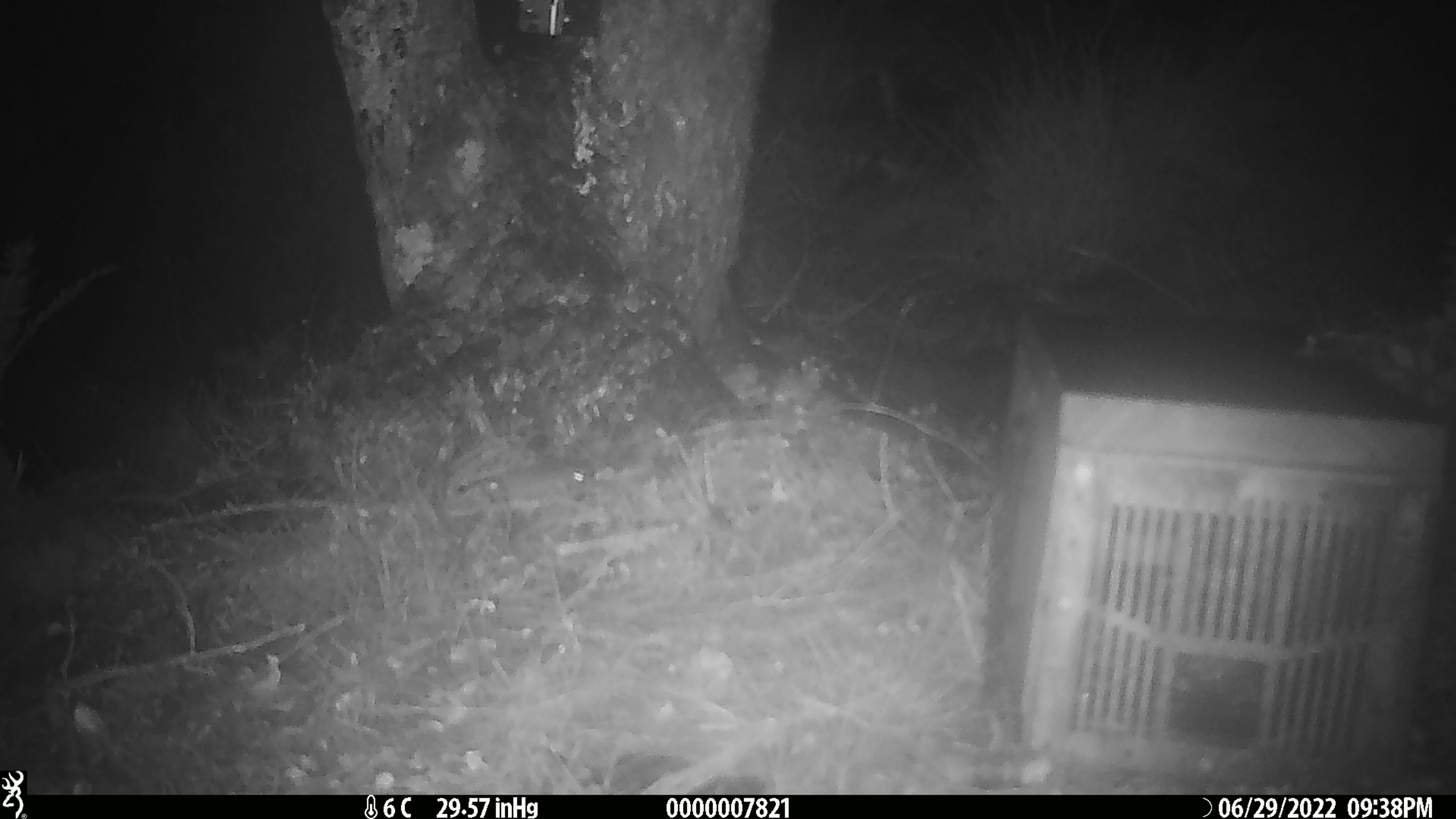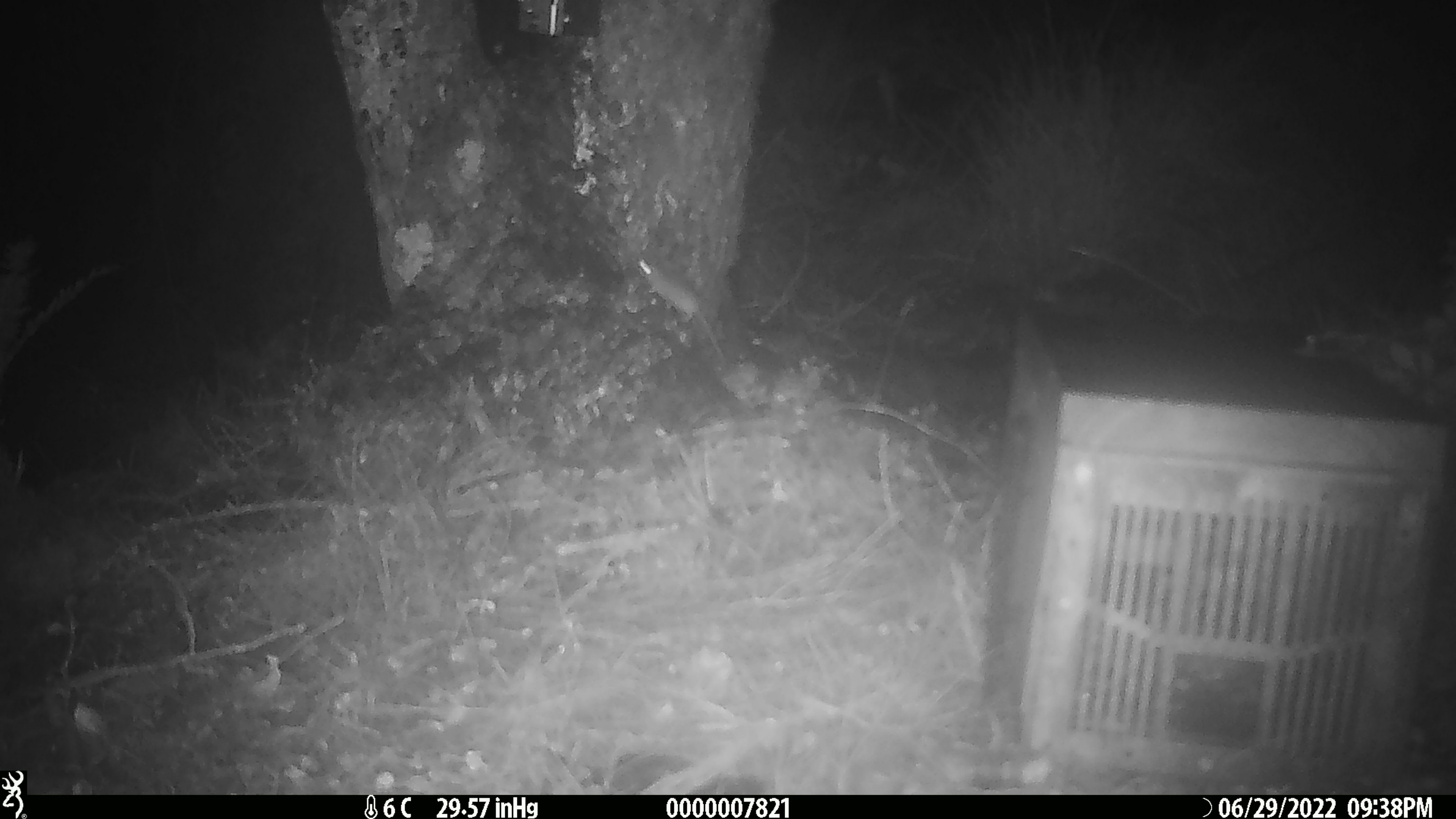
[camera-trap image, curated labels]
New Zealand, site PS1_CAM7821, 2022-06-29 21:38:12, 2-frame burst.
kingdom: Animalia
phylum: Chordata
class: Mammalia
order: Rodentia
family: Muridae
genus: Mus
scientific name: Mus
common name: mouse